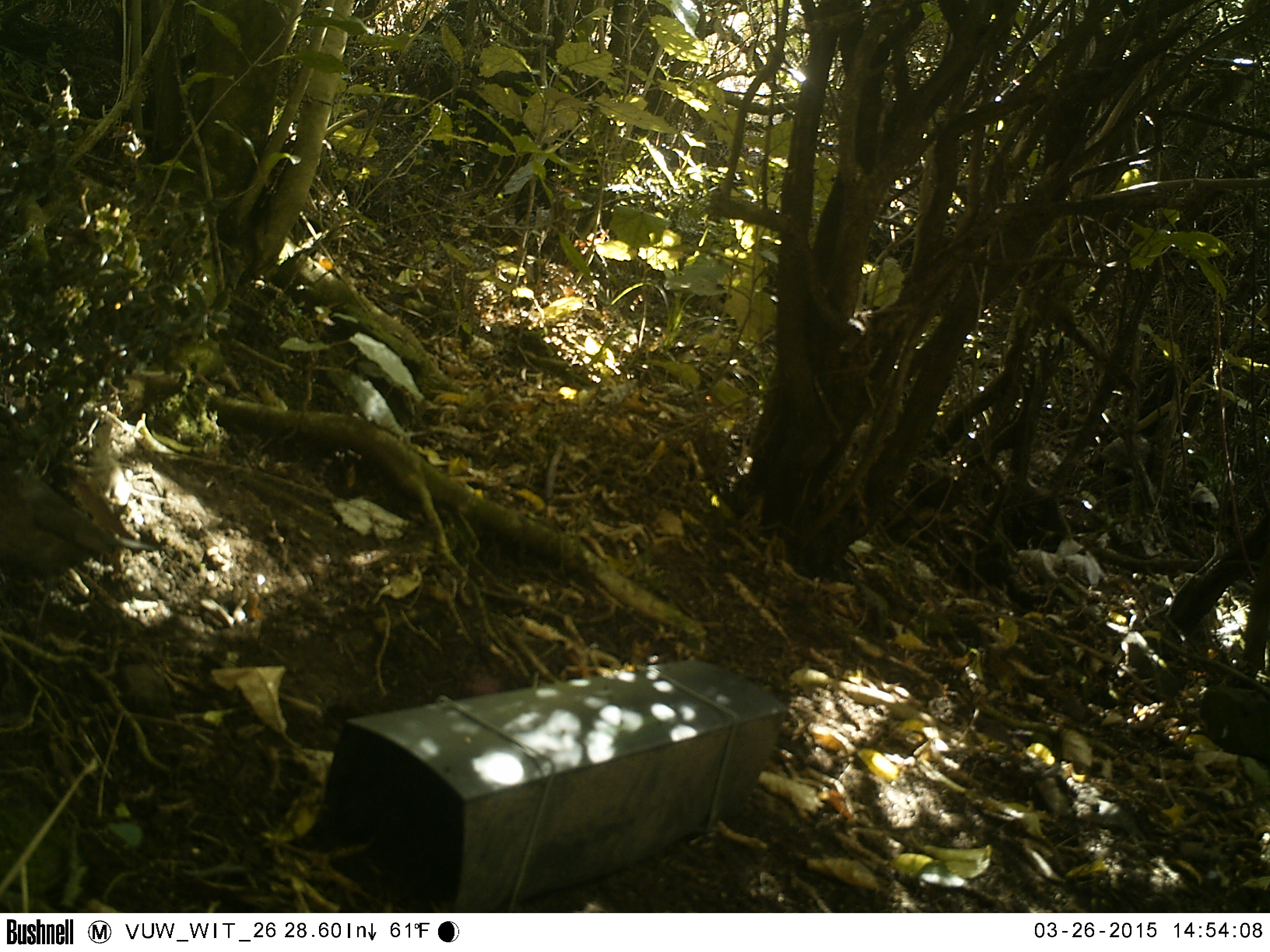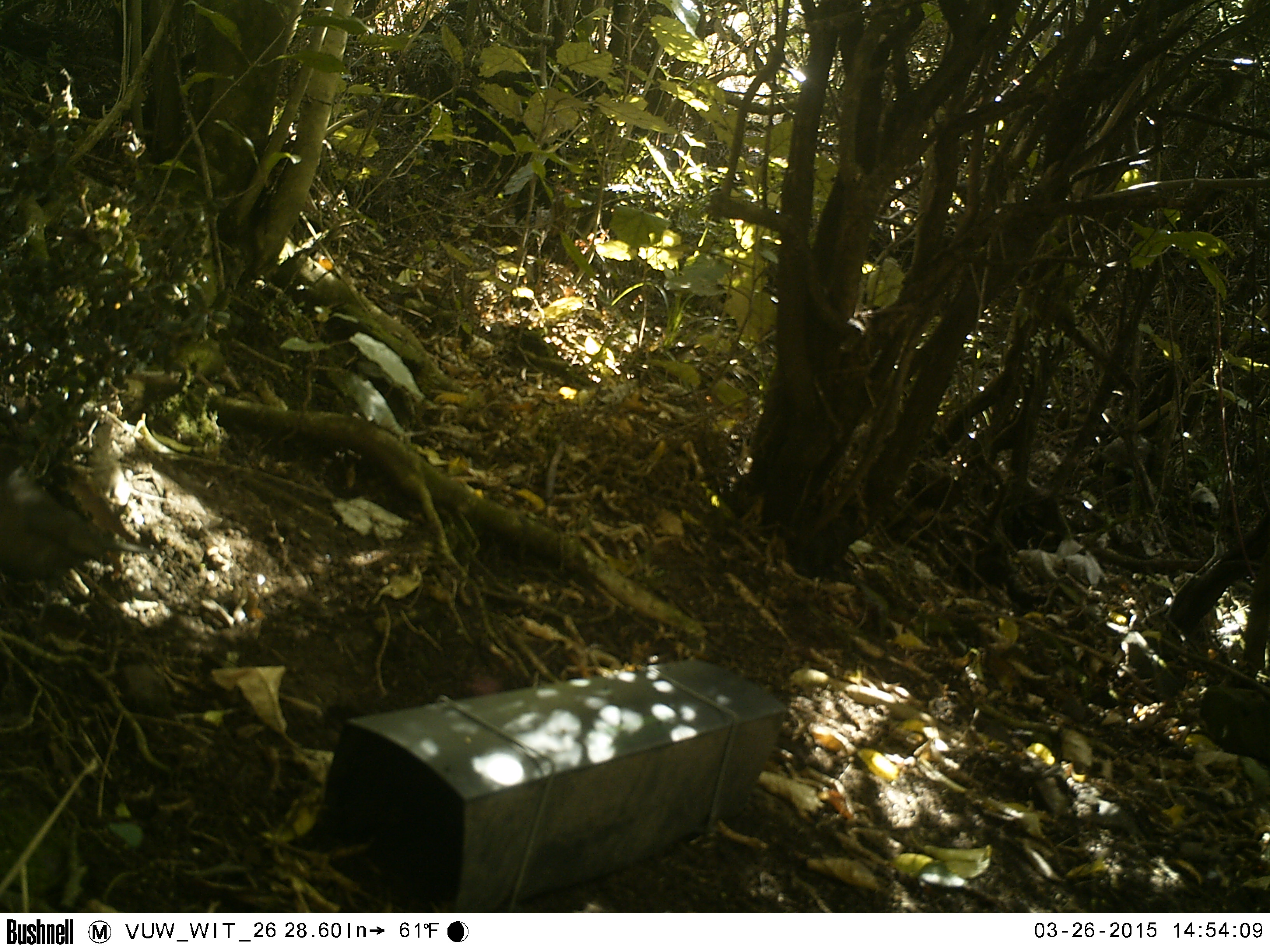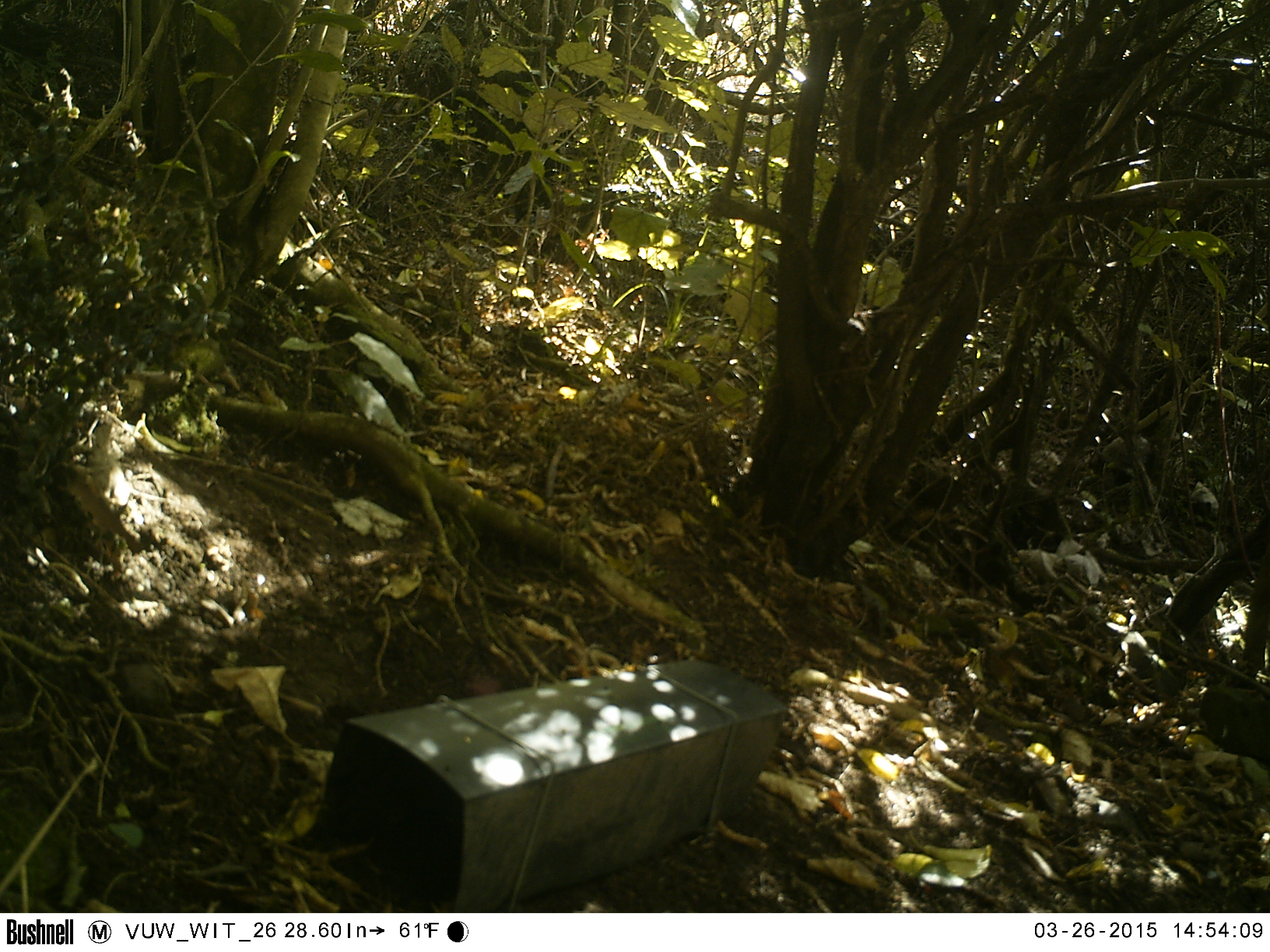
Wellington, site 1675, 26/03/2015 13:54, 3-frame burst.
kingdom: Animalia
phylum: Chordata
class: Aves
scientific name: Aves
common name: bird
Bird (Aves).